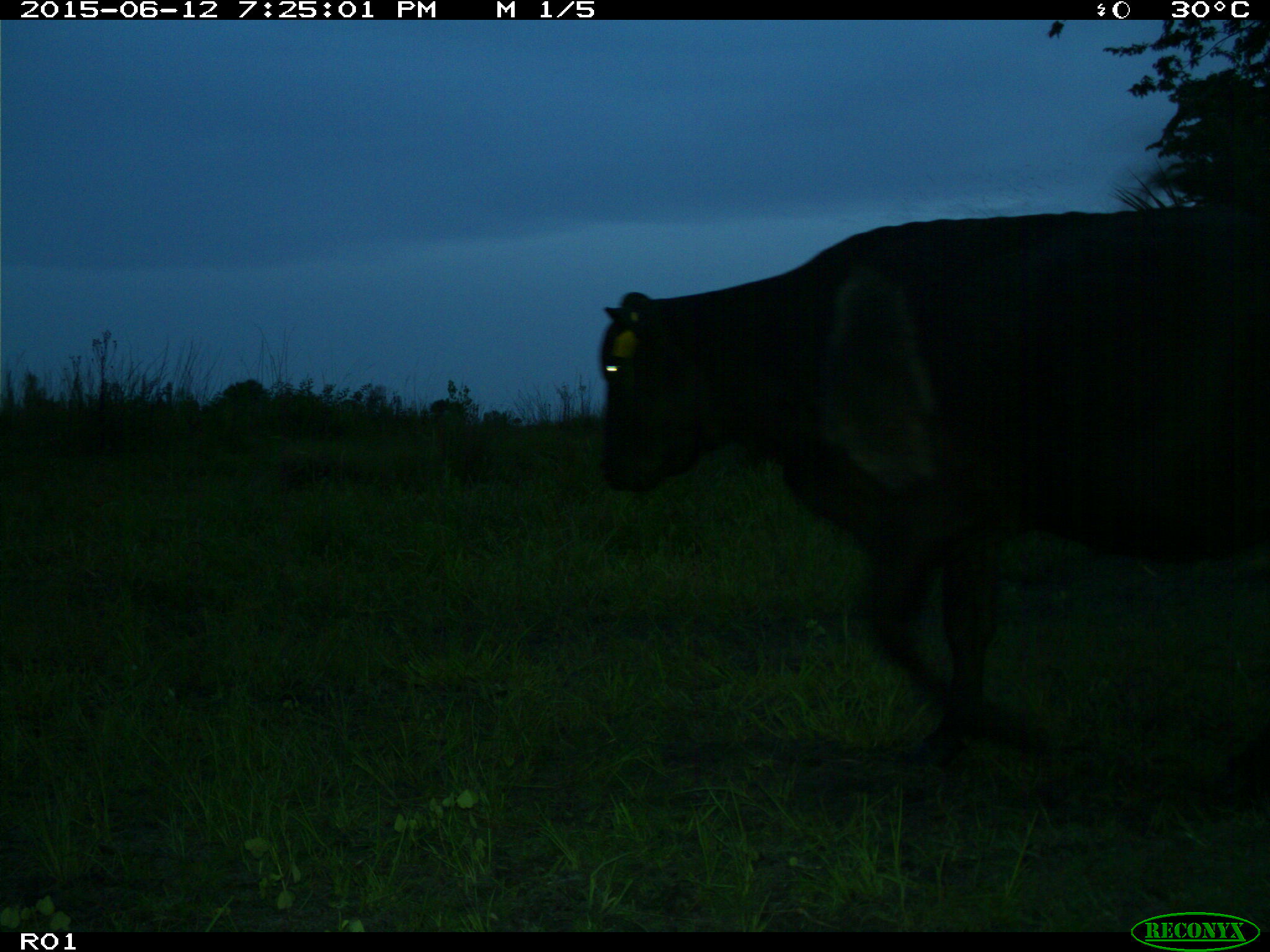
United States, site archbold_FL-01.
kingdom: Animalia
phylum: Chordata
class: Mammalia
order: Artiodactyla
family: Bovidae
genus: Bos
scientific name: Bos taurus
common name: domestic cow